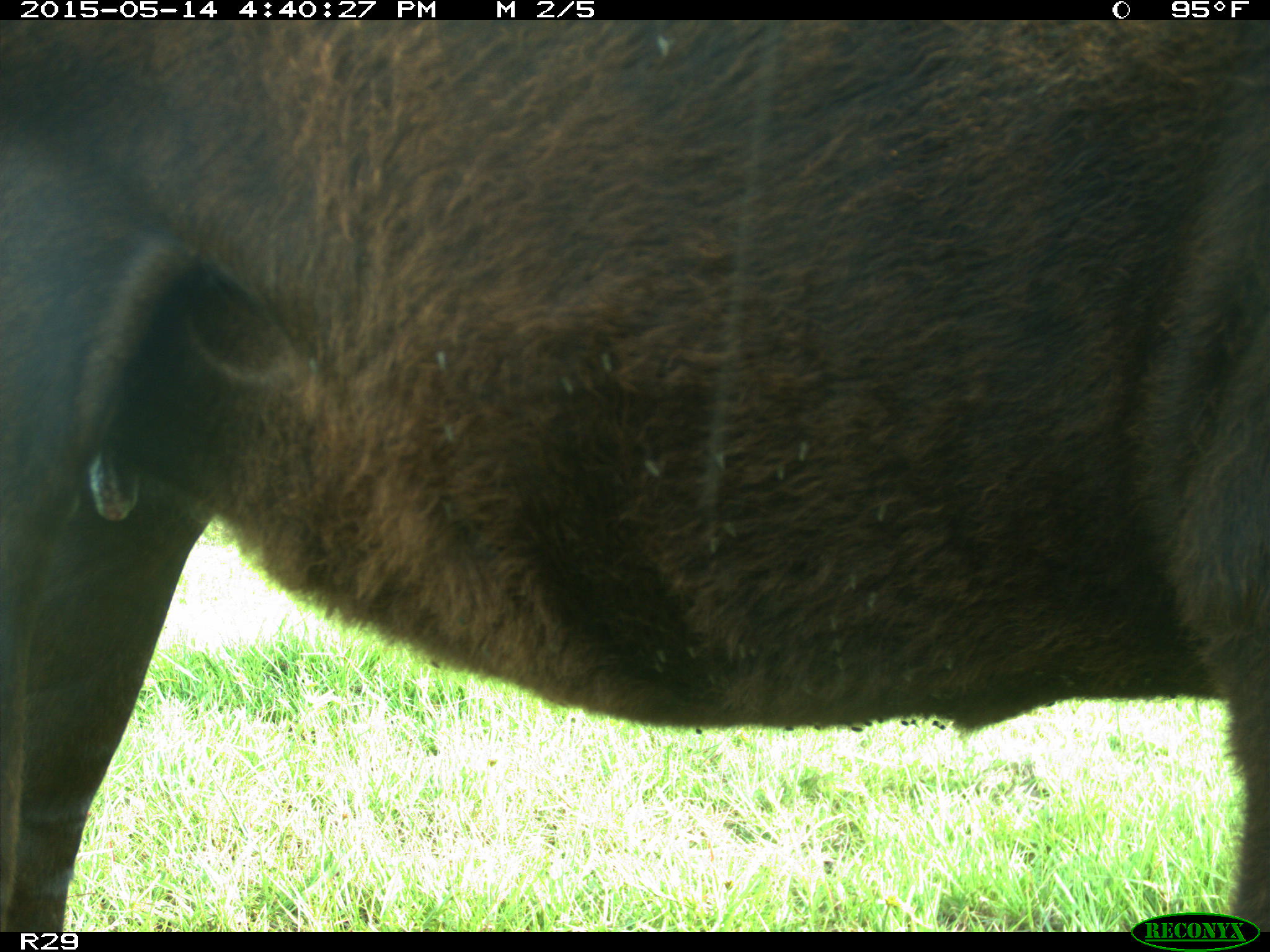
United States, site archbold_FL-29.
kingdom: Animalia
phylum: Chordata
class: Mammalia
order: Artiodactyla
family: Bovidae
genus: Bos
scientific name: Bos taurus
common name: domestic cow